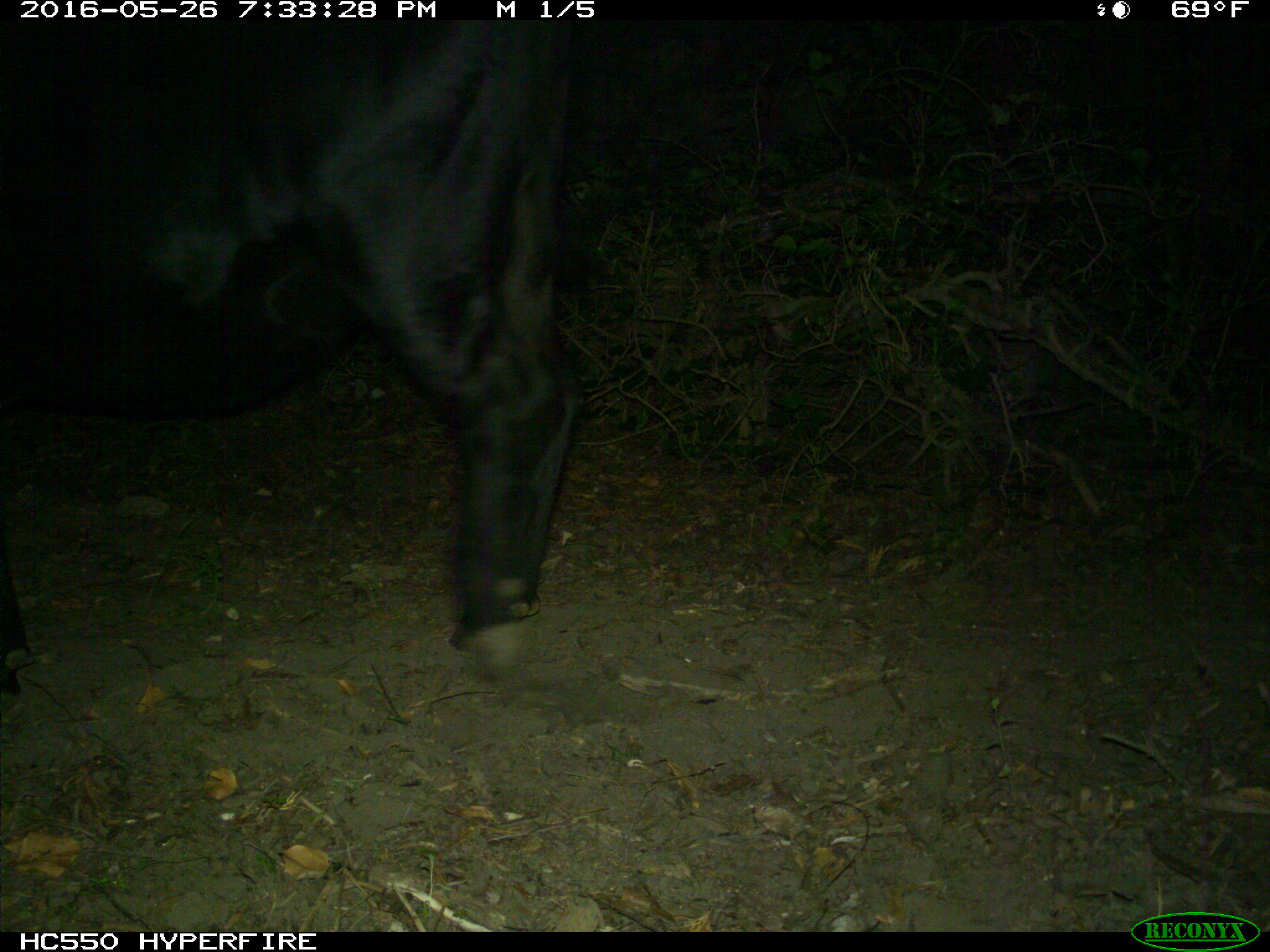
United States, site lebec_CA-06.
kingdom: Animalia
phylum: Chordata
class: Mammalia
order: Artiodactyla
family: Bovidae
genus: Bos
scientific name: Bos taurus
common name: domestic cow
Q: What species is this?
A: Bos taurus (domestic cow).